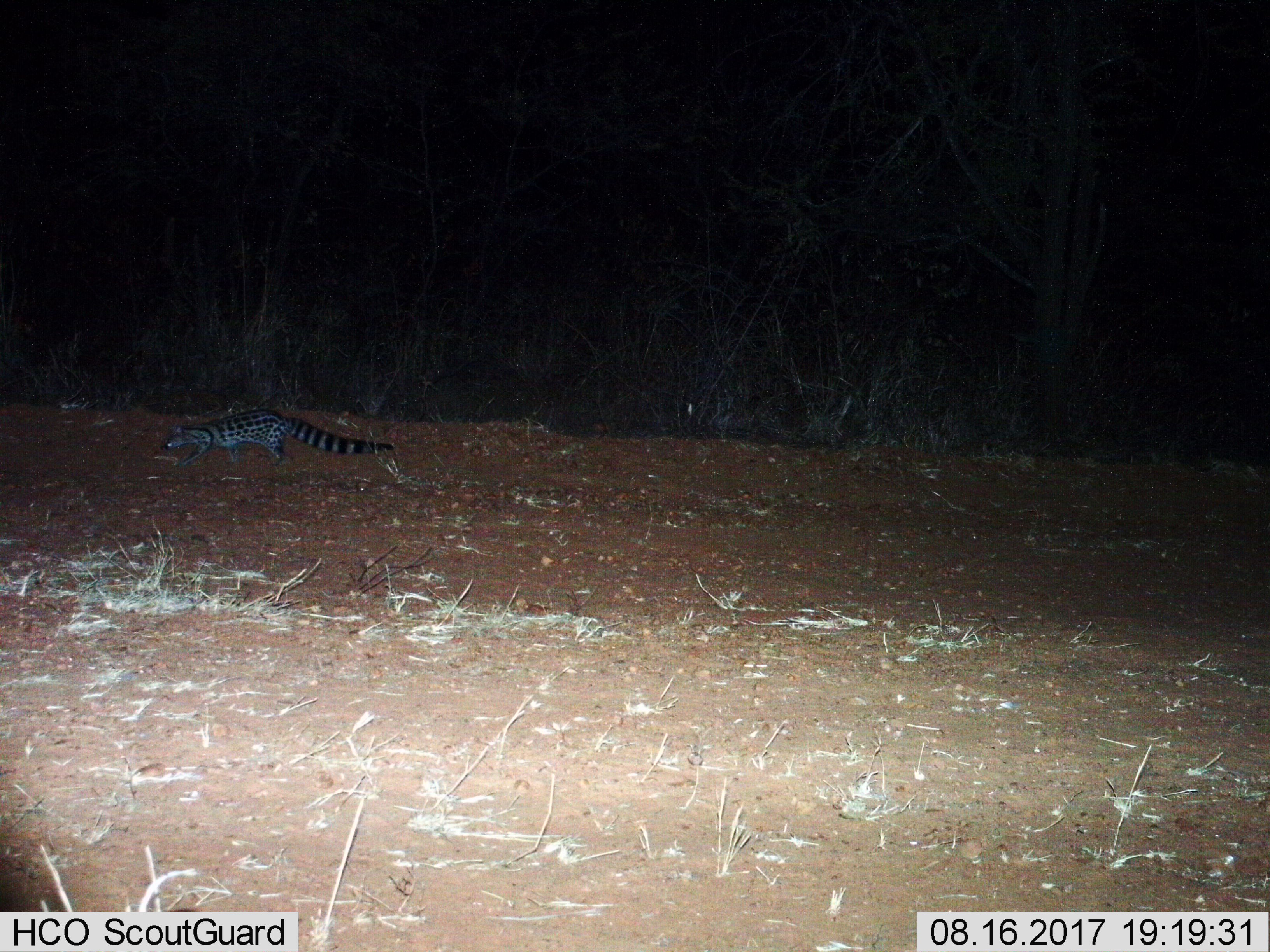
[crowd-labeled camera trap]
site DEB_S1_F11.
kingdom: Animalia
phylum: Chordata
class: Mammalia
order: Carnivora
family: Viverridae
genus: Genetta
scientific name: Genetta genetta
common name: small-spotted genet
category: genetcommonsmallspotted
Genetcommonsmallspotted (small-spotted genet) (Genetta genetta), count 1. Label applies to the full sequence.